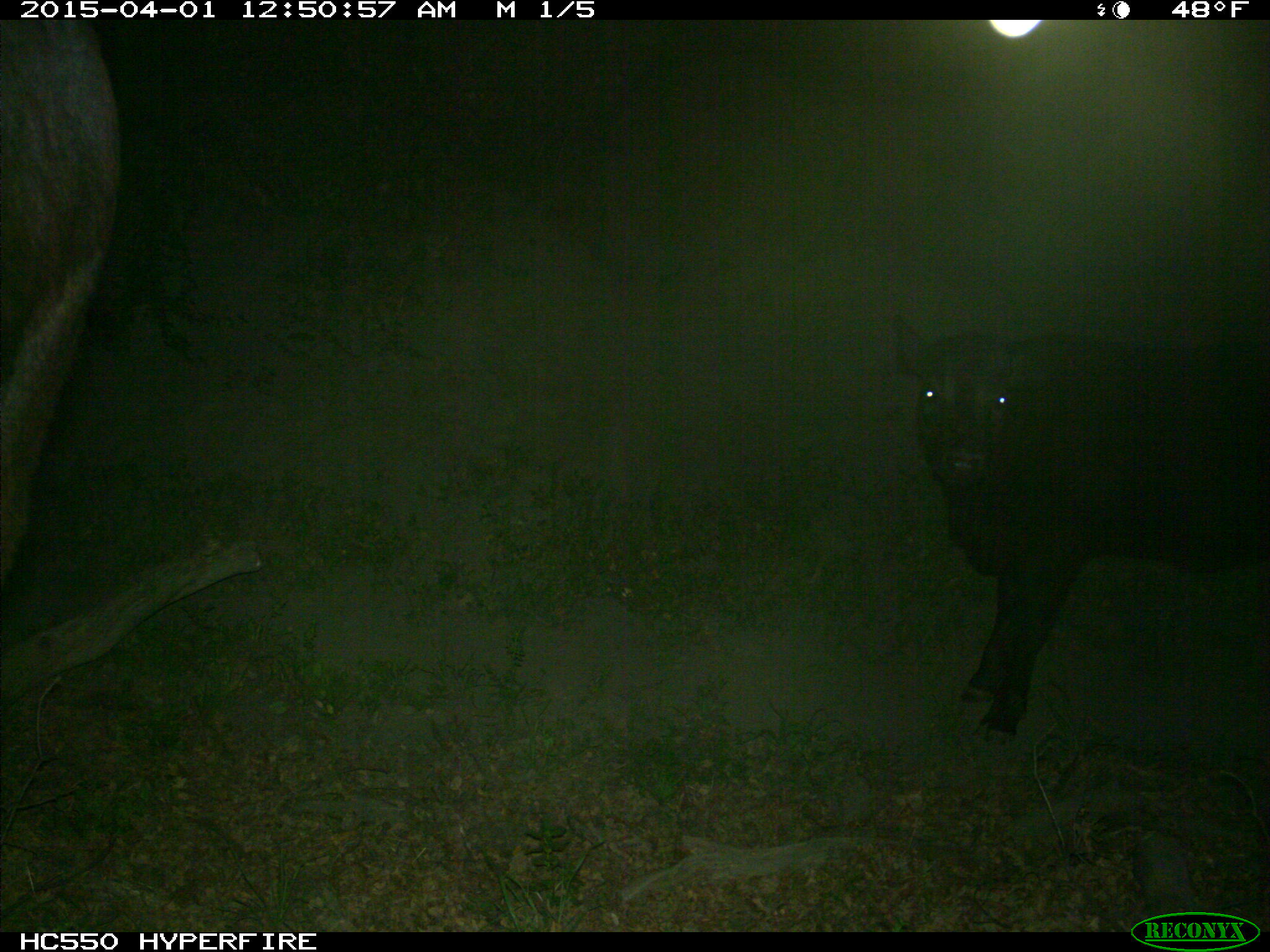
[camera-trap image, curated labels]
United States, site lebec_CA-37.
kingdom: Animalia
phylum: Chordata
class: Mammalia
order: Artiodactyla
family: Bovidae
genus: Bos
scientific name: Bos taurus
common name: domestic cow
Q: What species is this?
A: Bos taurus (domestic cow).